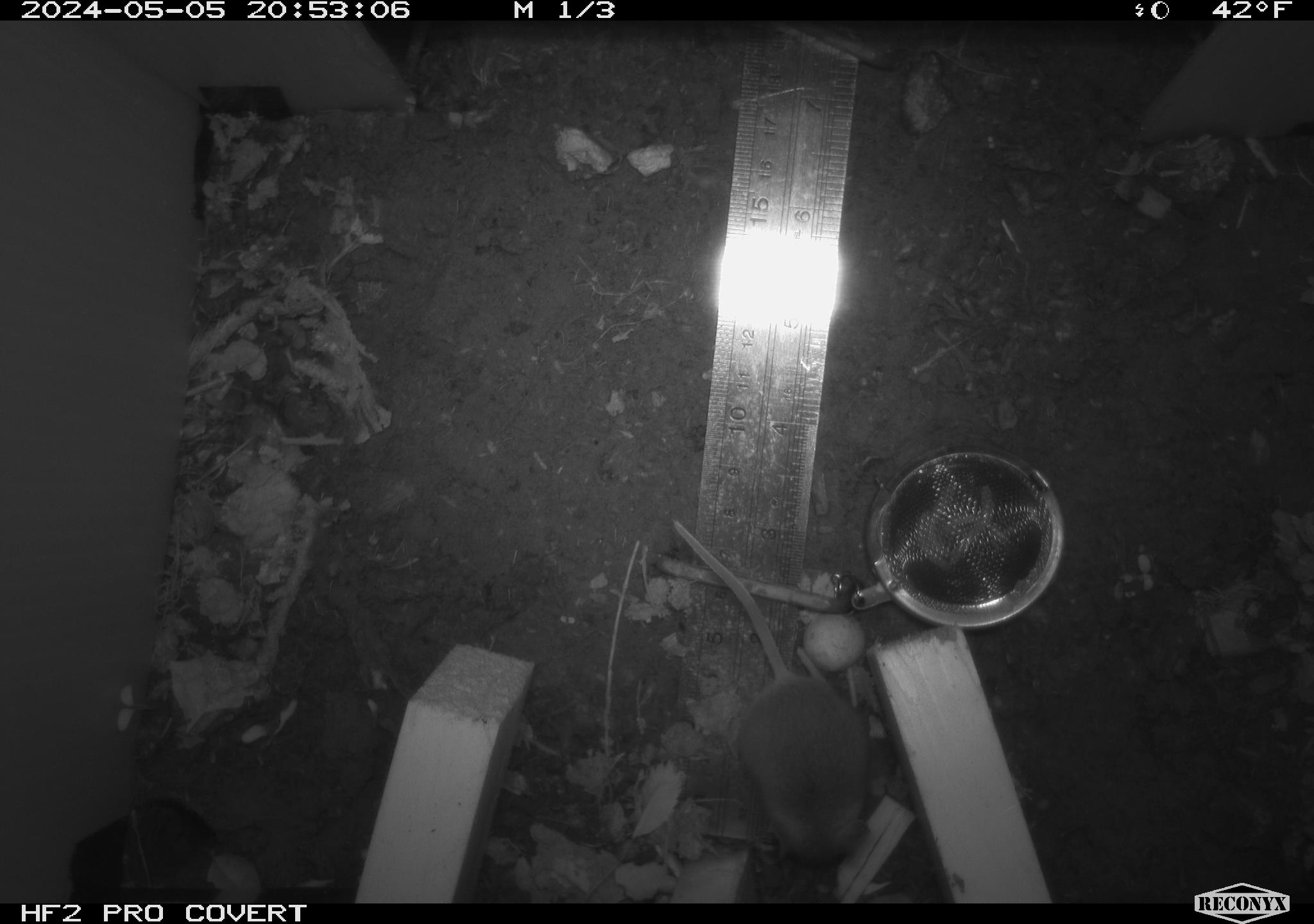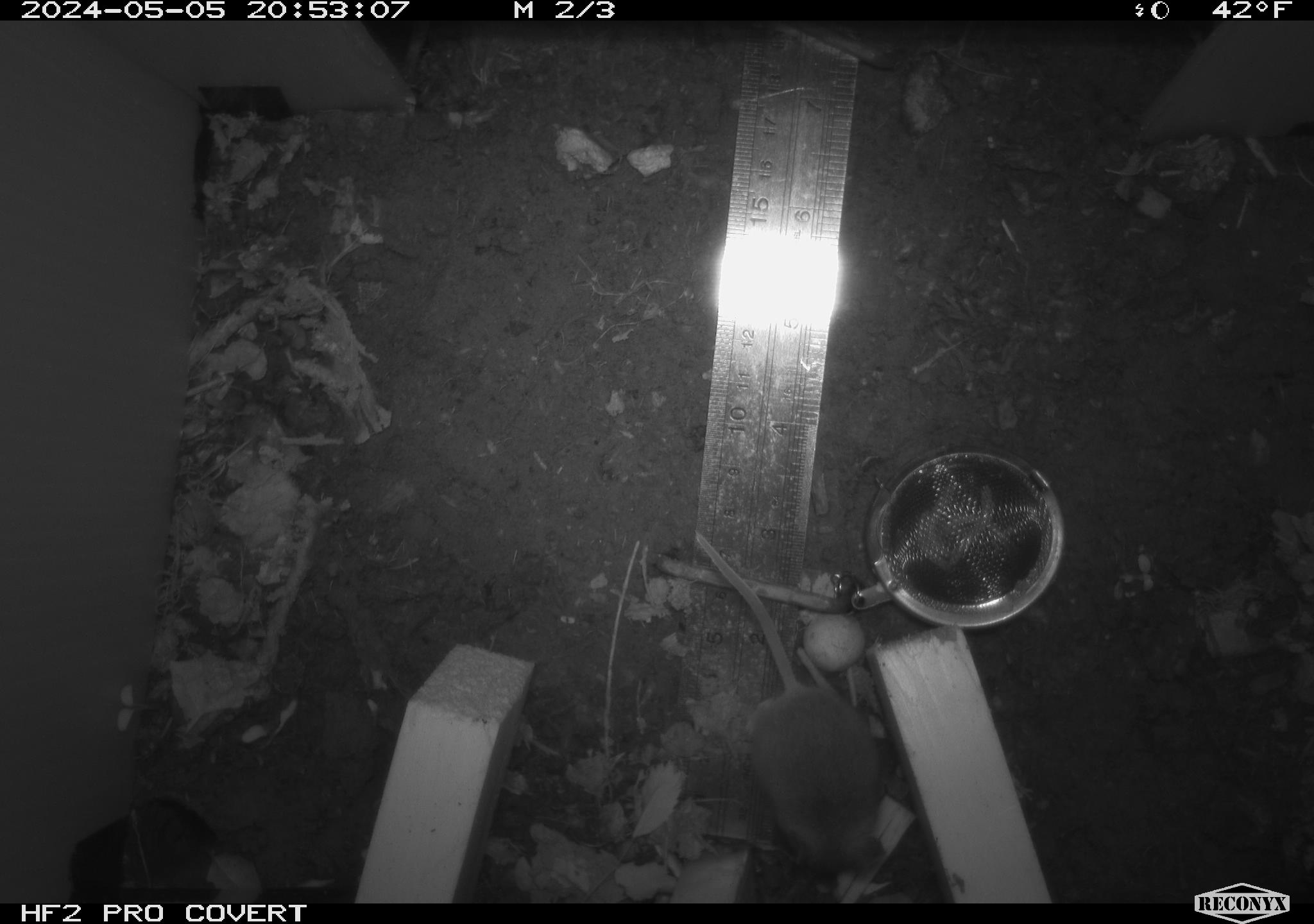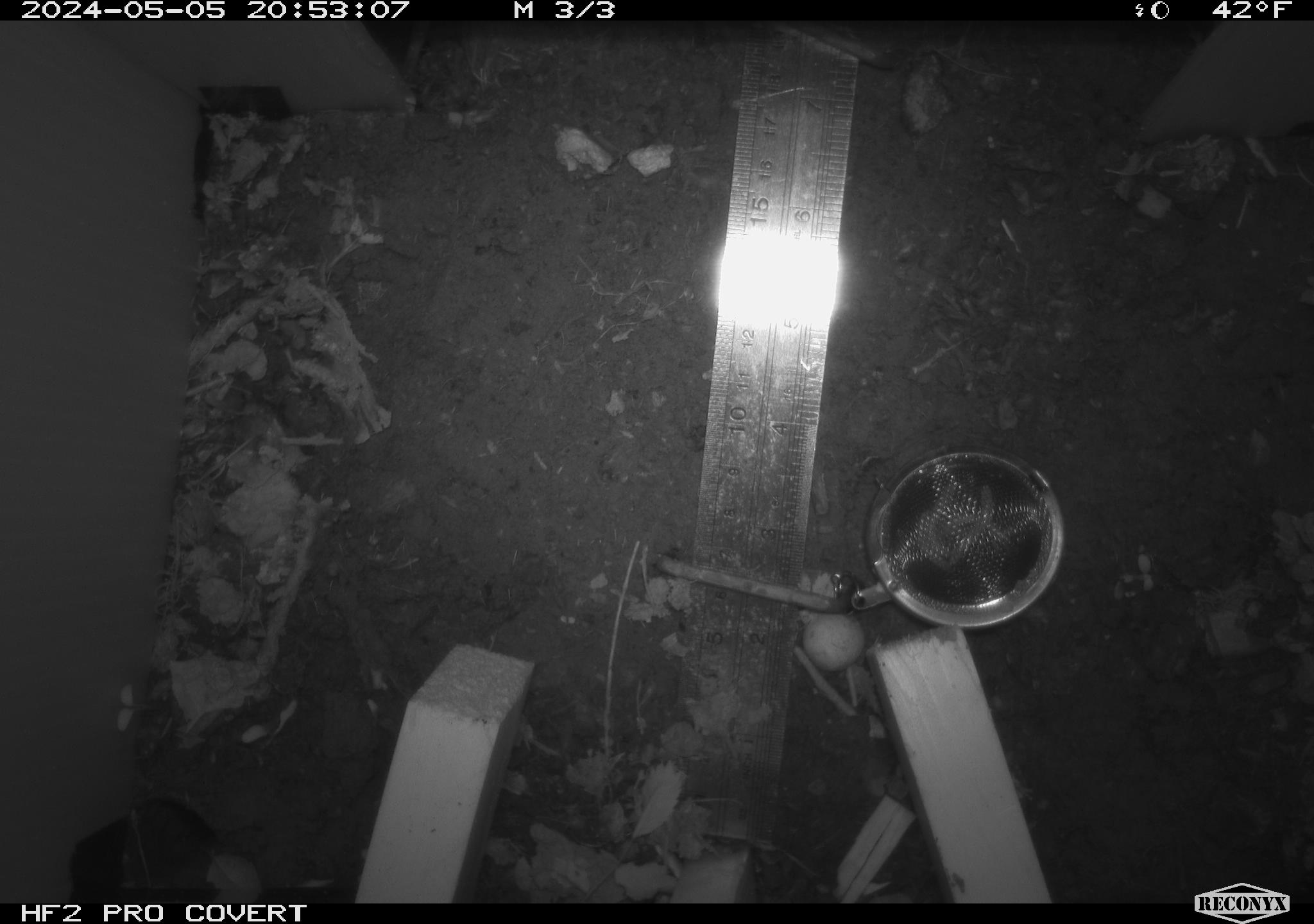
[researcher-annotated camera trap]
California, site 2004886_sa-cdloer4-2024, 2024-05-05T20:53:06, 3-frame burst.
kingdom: Animalia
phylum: Chordata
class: Mammalia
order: Rodentia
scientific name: Rodentia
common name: mouse species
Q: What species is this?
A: Mouse species (Rodentia).